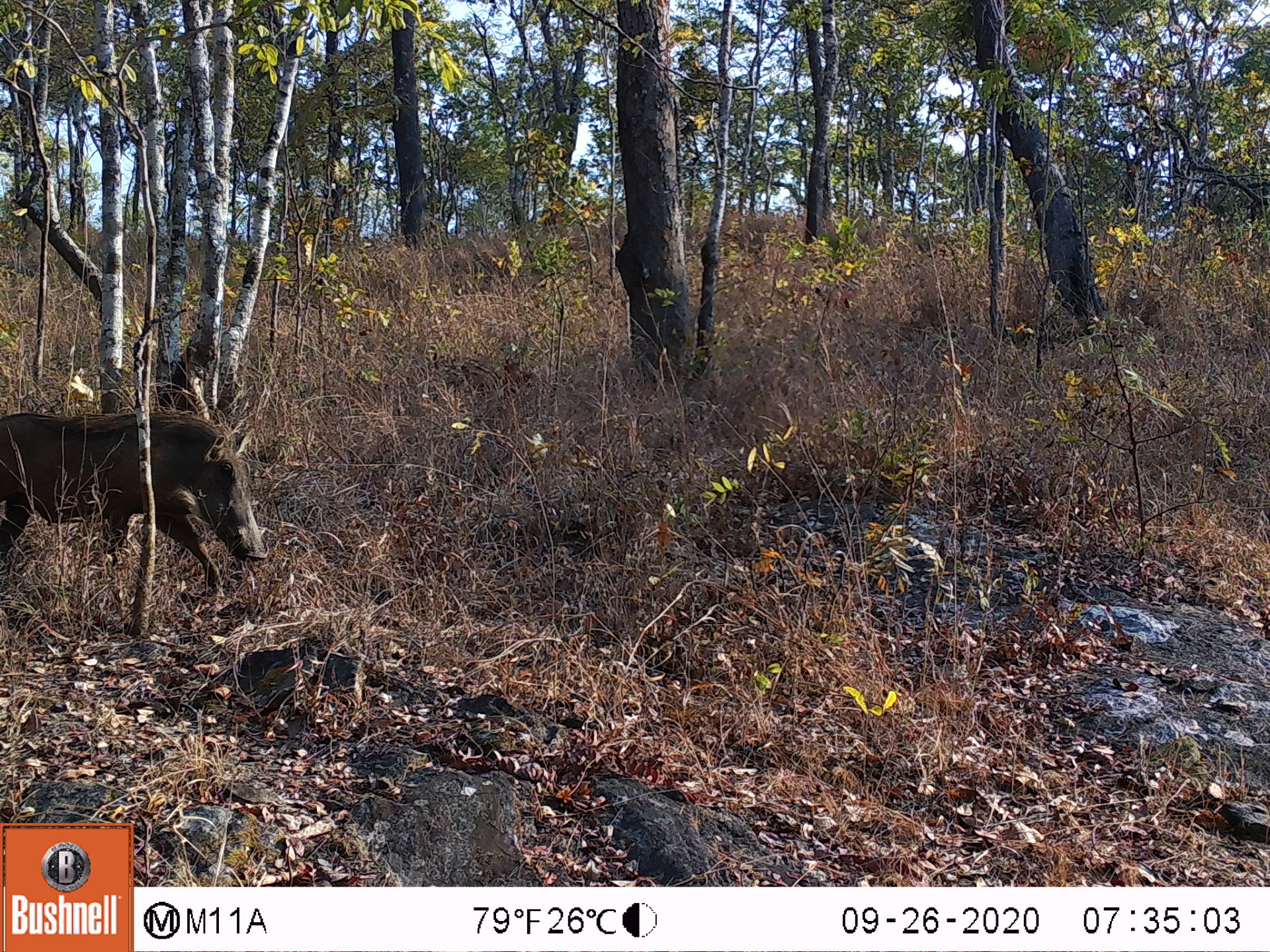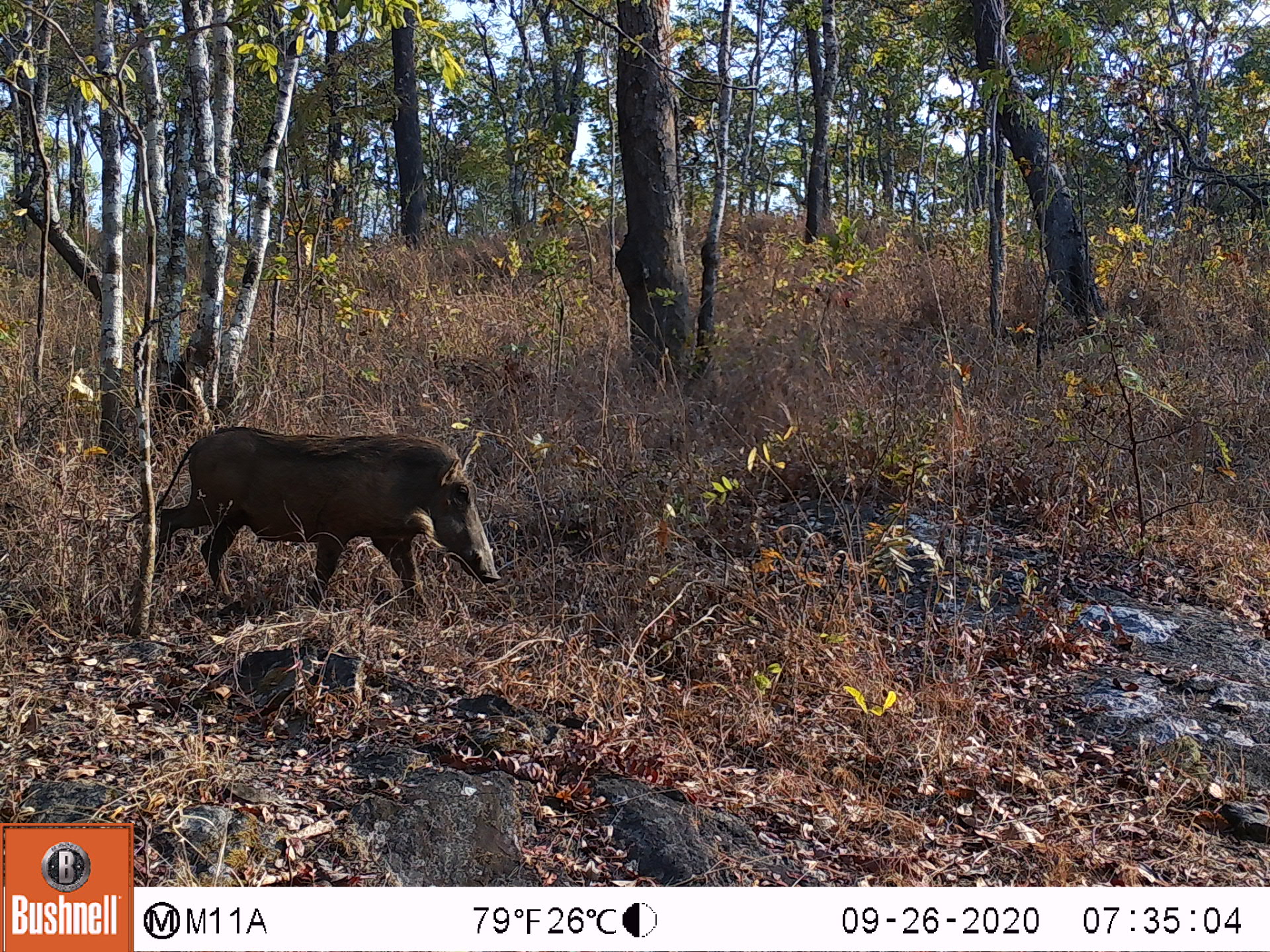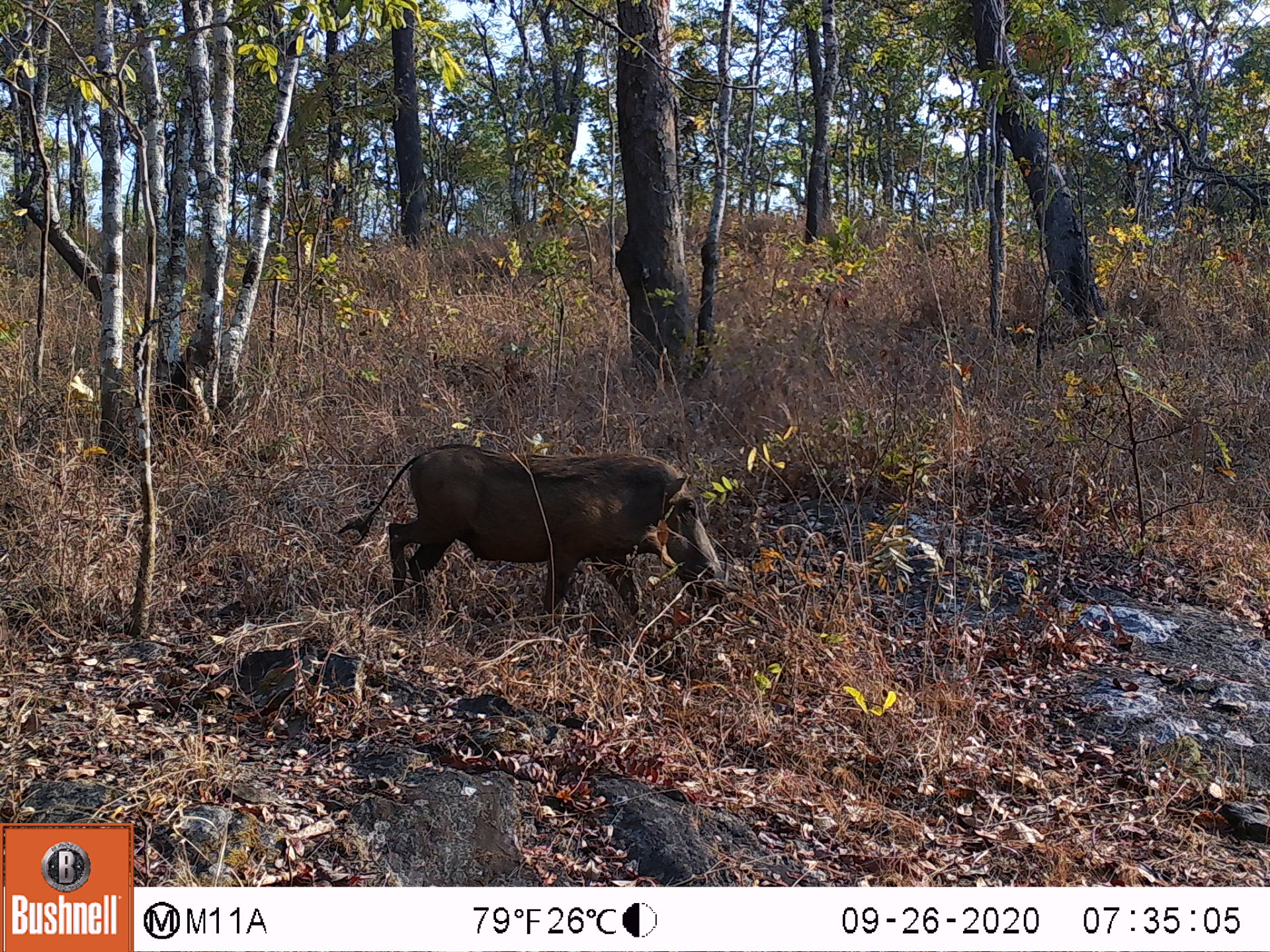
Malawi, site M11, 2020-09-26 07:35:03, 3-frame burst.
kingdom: Animalia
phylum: Chordata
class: Mammalia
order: Artiodactyla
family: Suidae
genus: Phacochoerus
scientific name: Phacochoerus africanus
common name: common warthog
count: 1